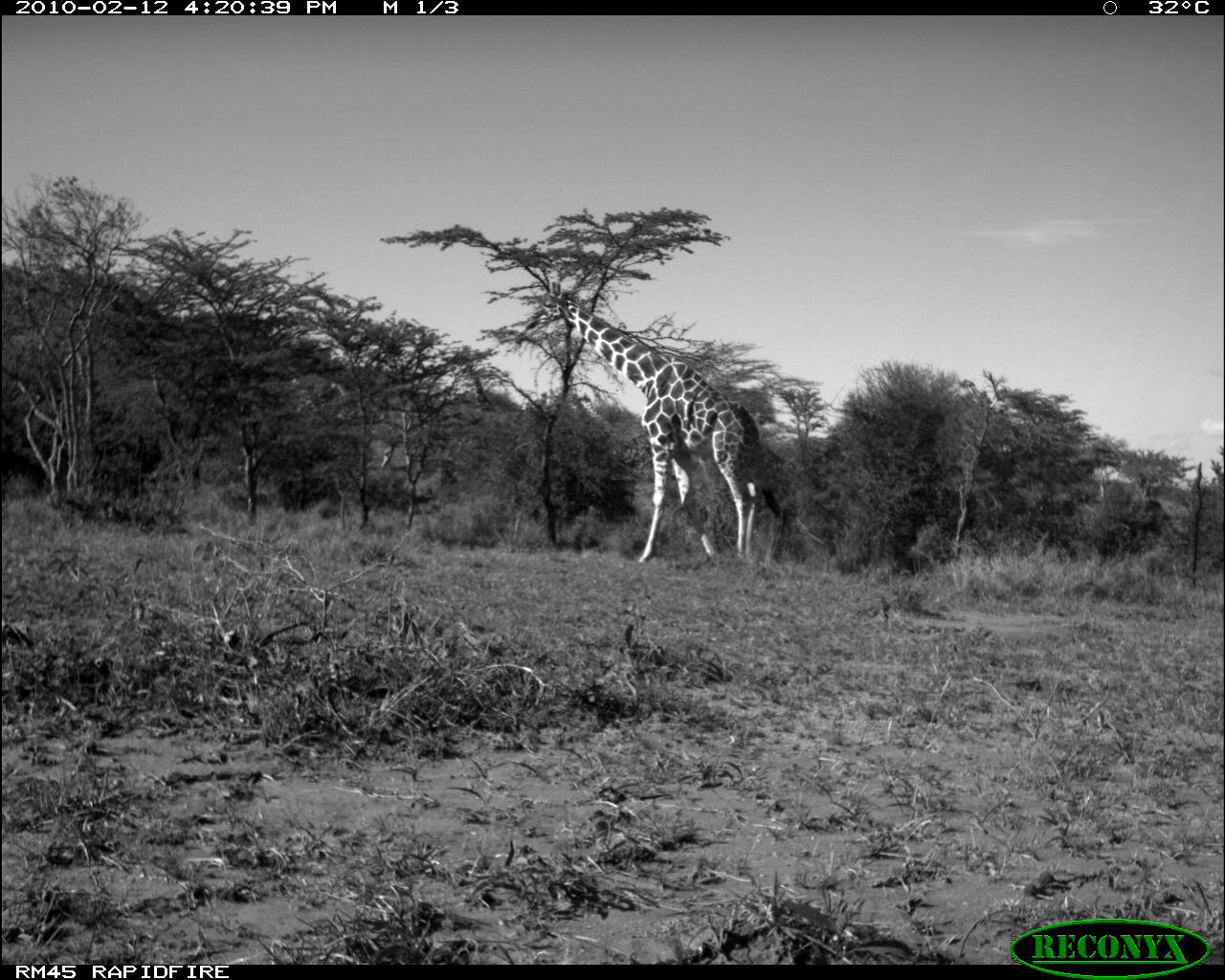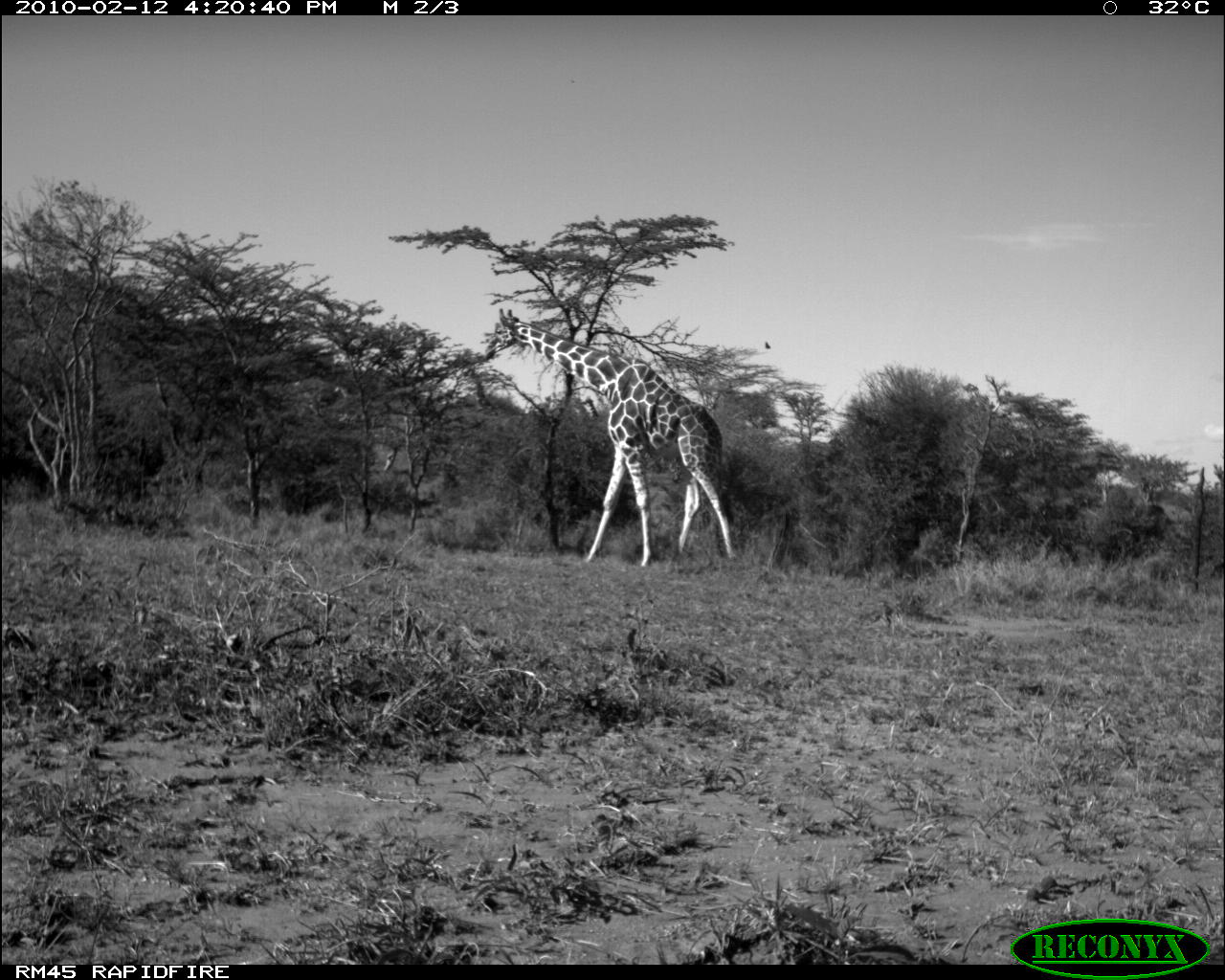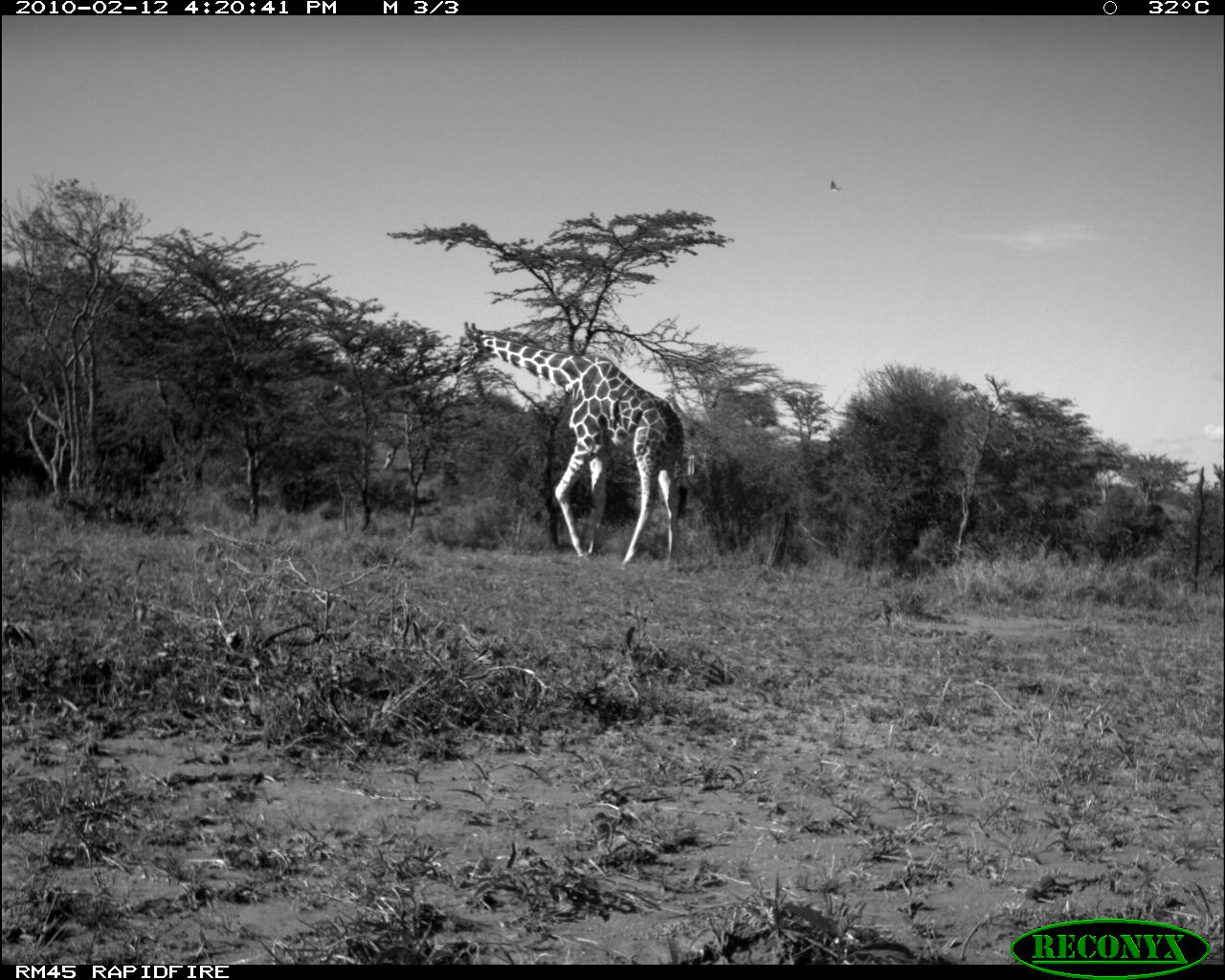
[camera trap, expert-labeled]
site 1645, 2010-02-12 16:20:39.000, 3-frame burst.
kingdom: Animalia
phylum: Chordata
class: Mammalia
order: Artiodactyla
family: Giraffidae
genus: Giraffa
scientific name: Giraffa camelopardalis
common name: giraffe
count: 1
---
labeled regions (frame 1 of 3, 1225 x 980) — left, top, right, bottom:
giraffa camelopardalis: 510, 279, 797, 569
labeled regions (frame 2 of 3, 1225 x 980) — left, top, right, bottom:
giraffa camelopardalis: 482, 306, 739, 567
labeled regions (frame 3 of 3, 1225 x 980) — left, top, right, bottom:
giraffa camelopardalis: 446, 318, 692, 571